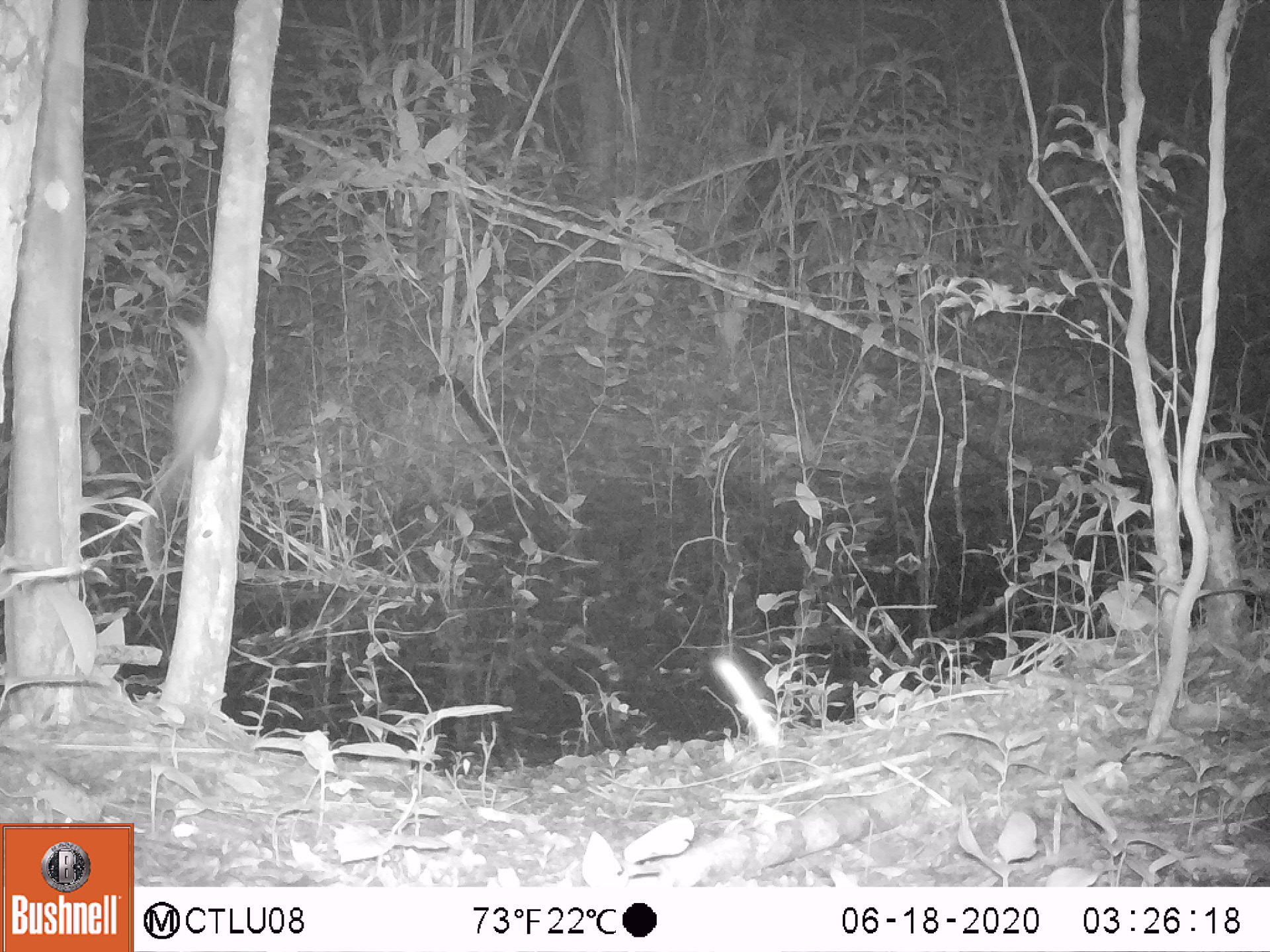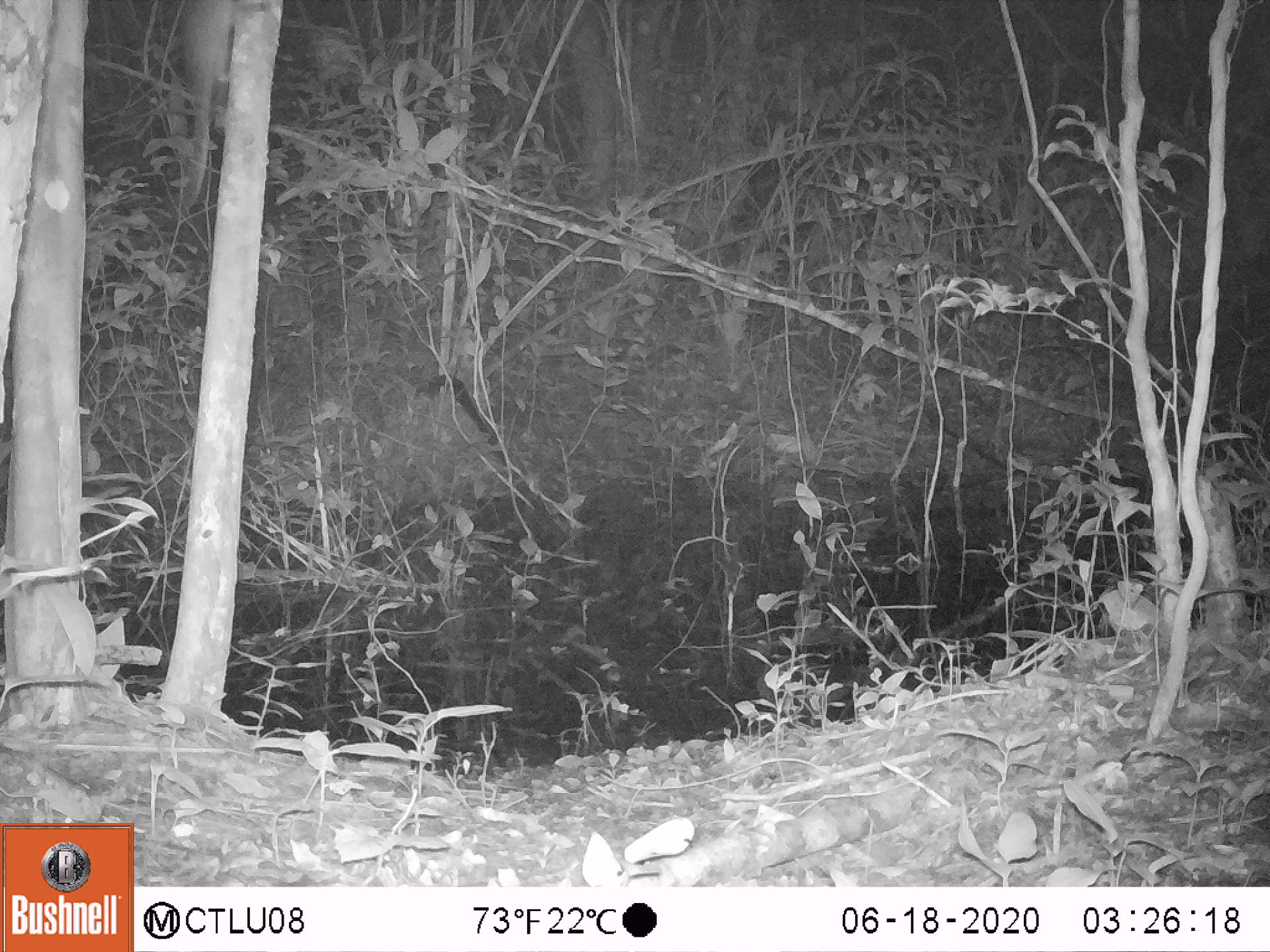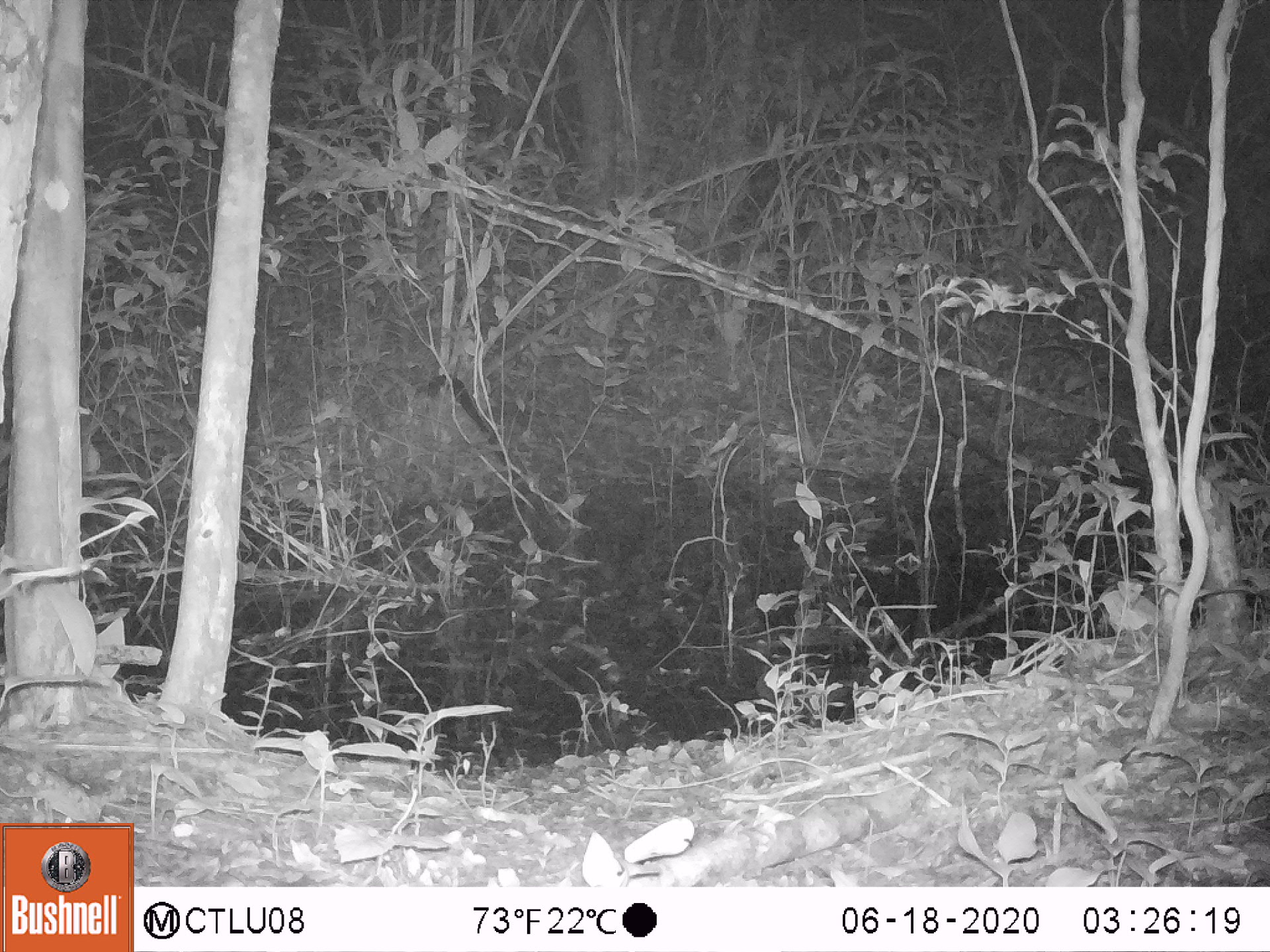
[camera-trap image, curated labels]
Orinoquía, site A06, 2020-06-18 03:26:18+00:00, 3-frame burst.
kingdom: Animalia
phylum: Chordata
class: Mammalia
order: Rodentia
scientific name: Rodentia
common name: rodent